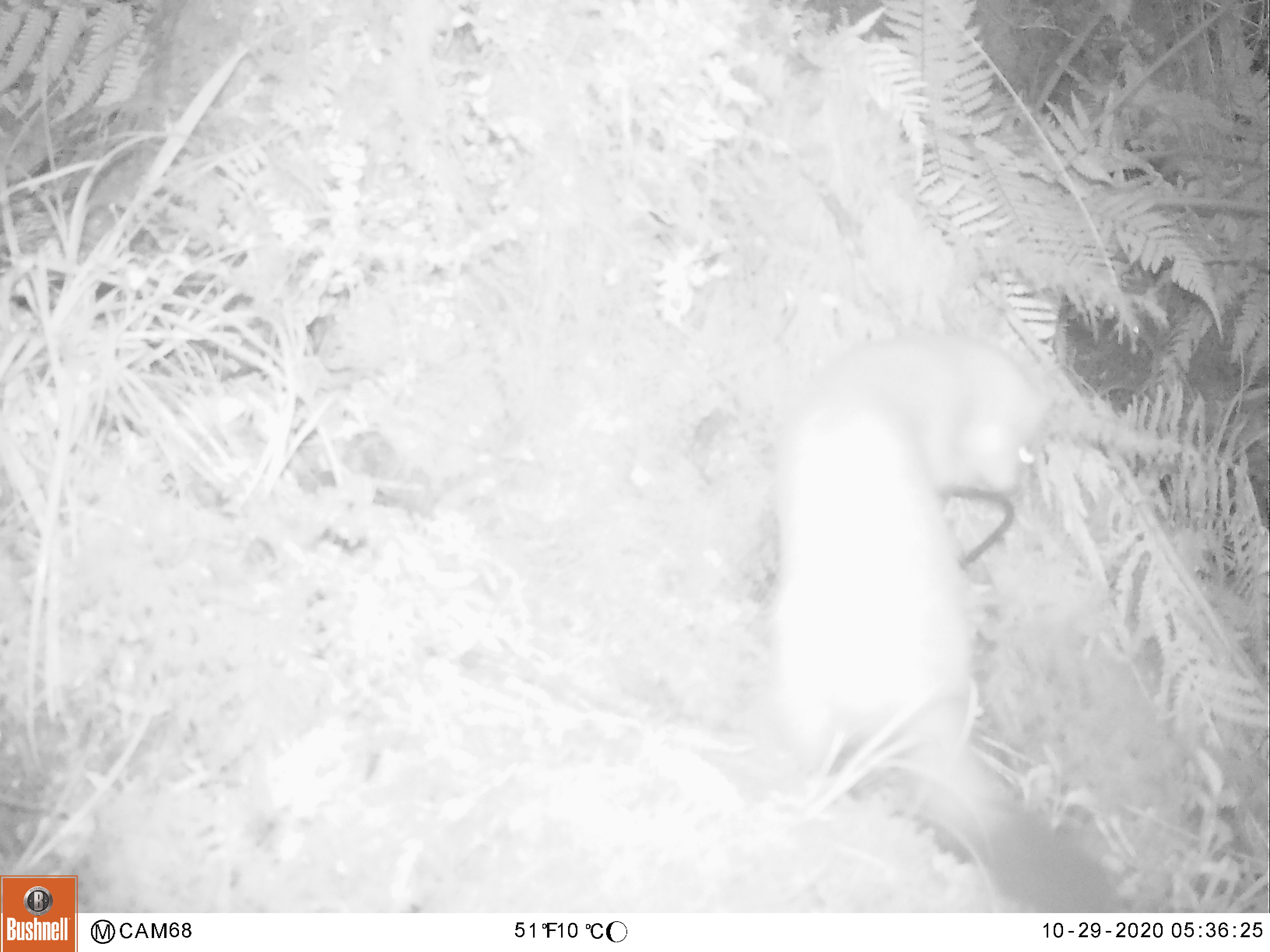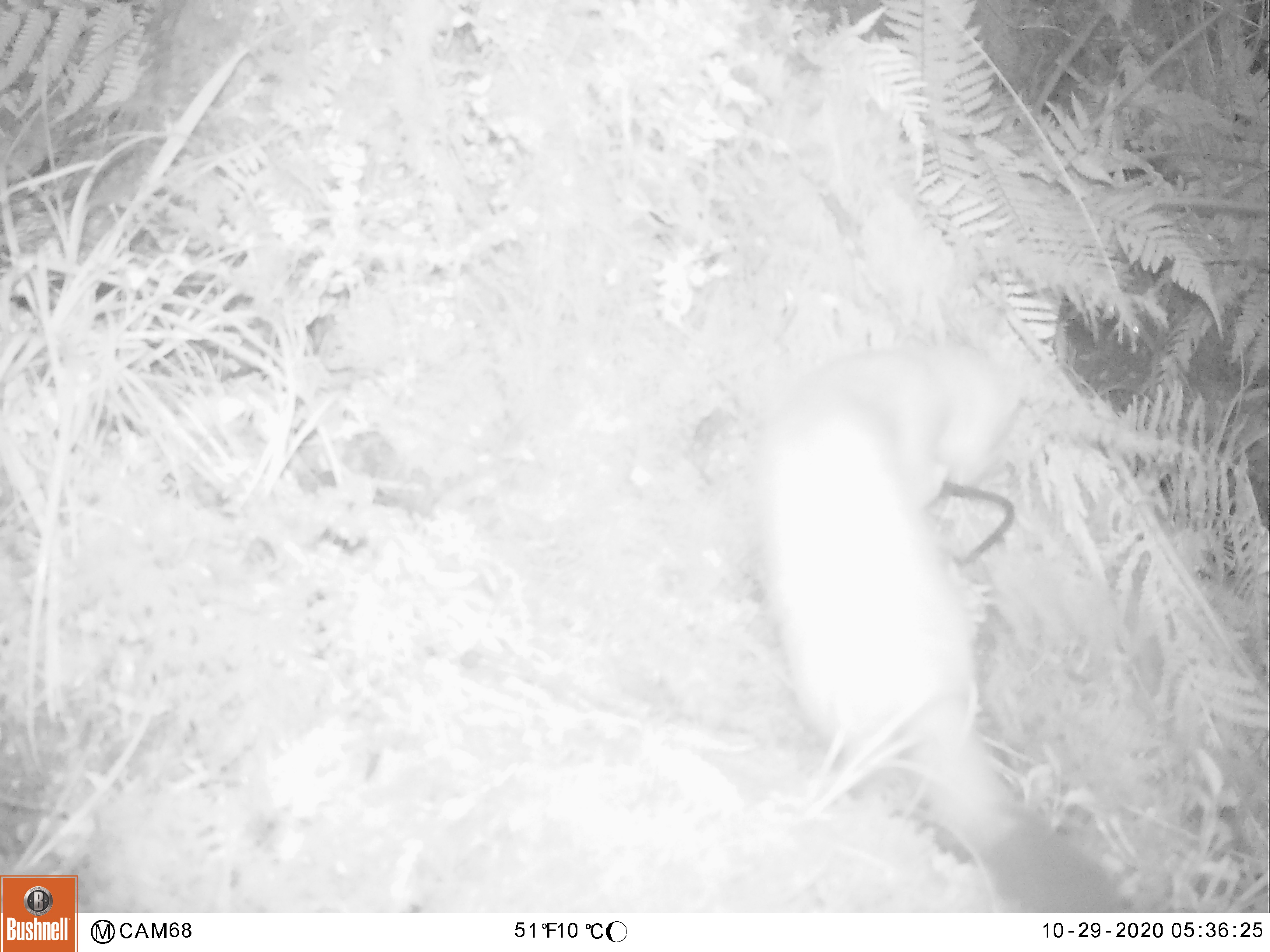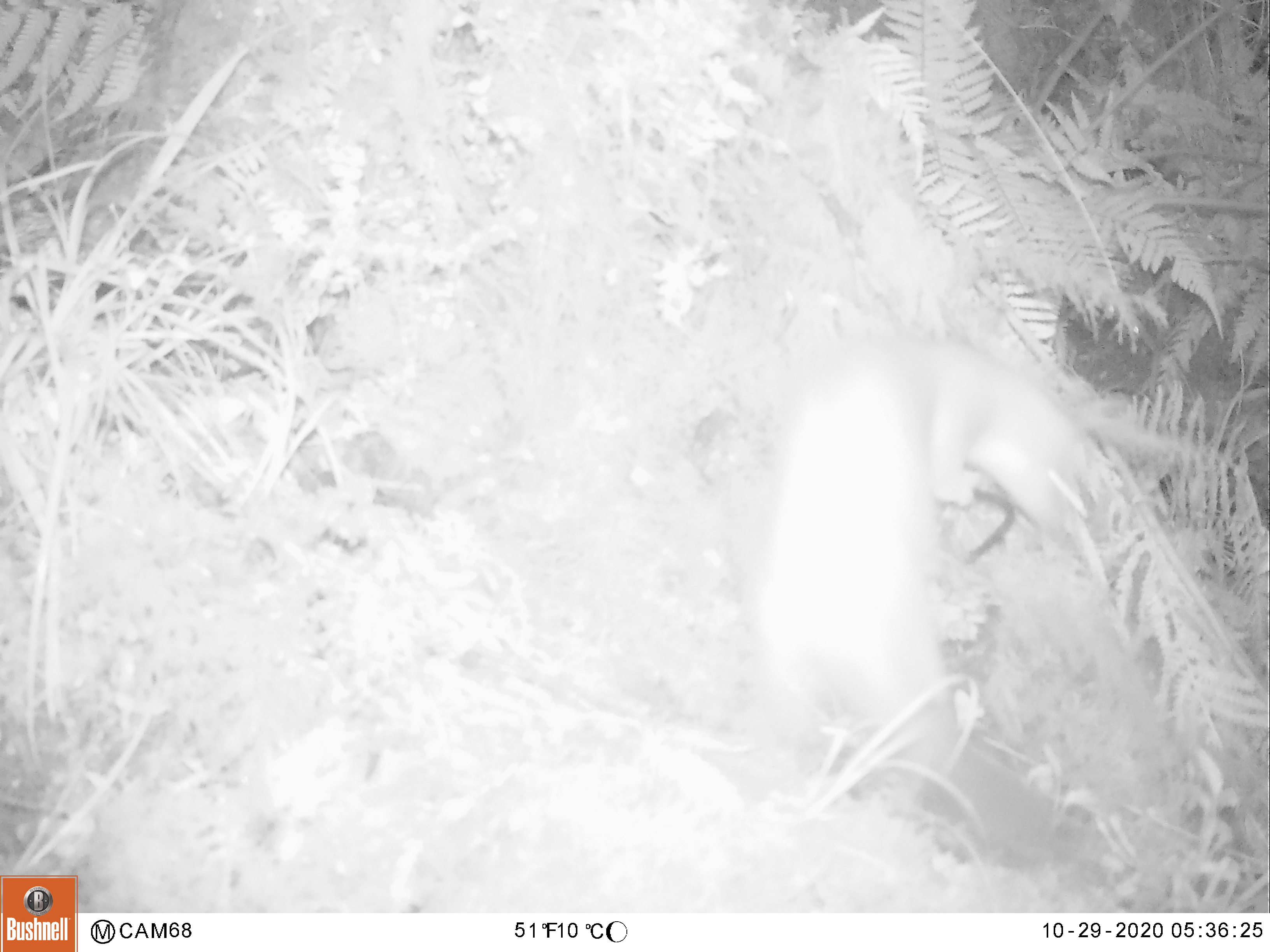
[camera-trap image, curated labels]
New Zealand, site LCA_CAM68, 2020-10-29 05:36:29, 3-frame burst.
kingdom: Animalia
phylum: Chordata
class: Mammalia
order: Carnivora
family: Mustelidae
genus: Mustela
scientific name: Mustela erminea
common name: stoat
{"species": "stoat (Mustela erminea)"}